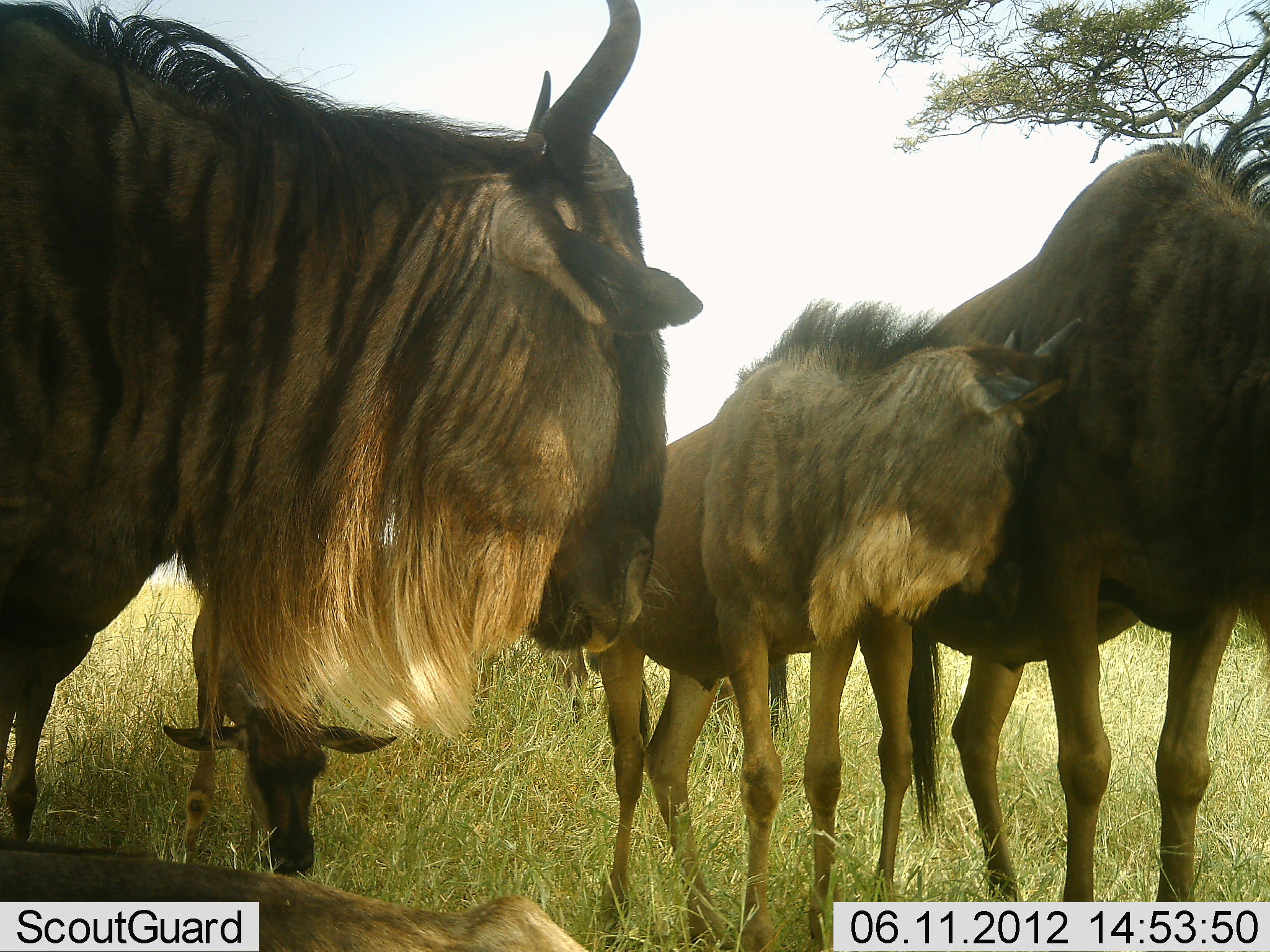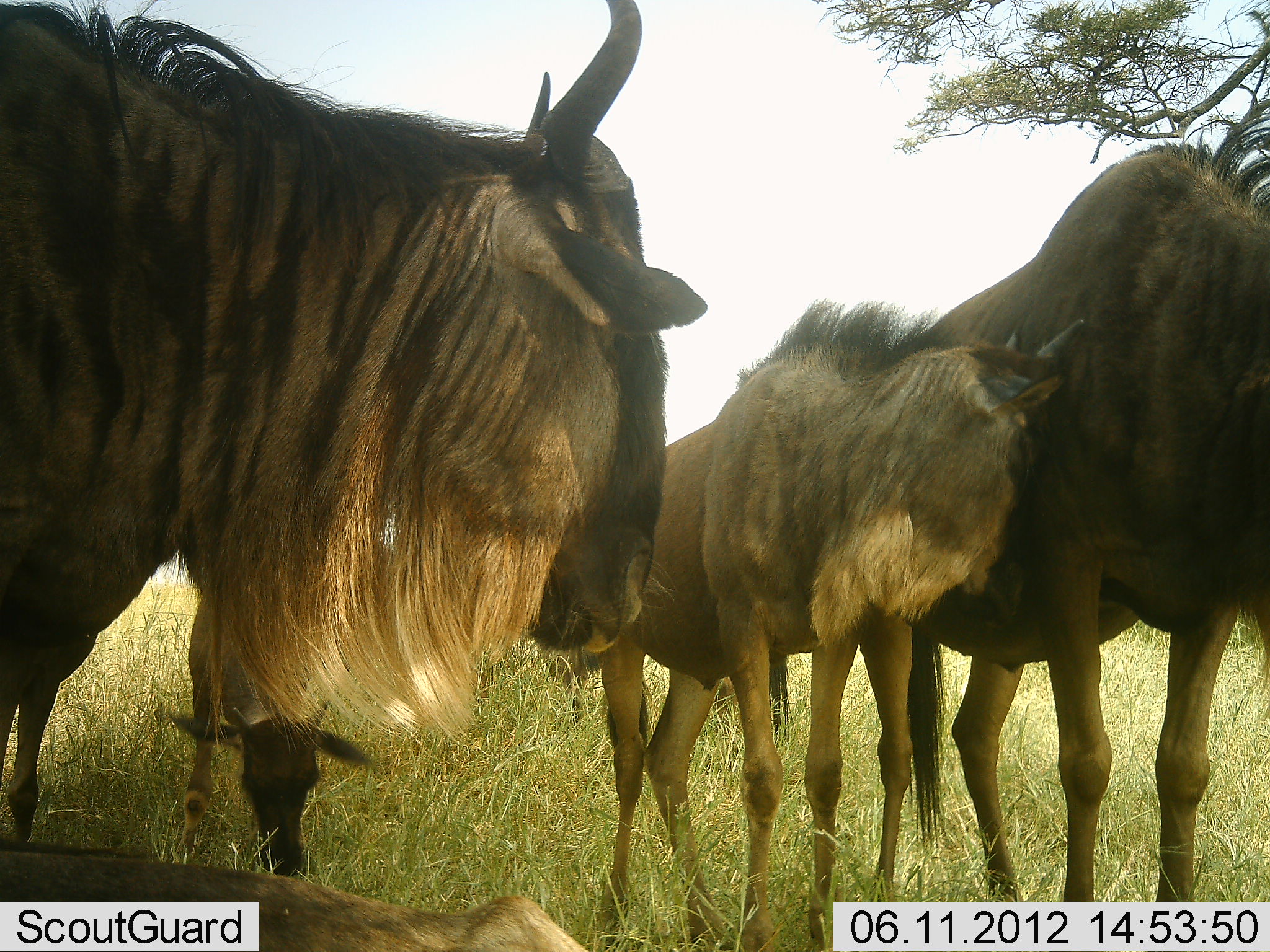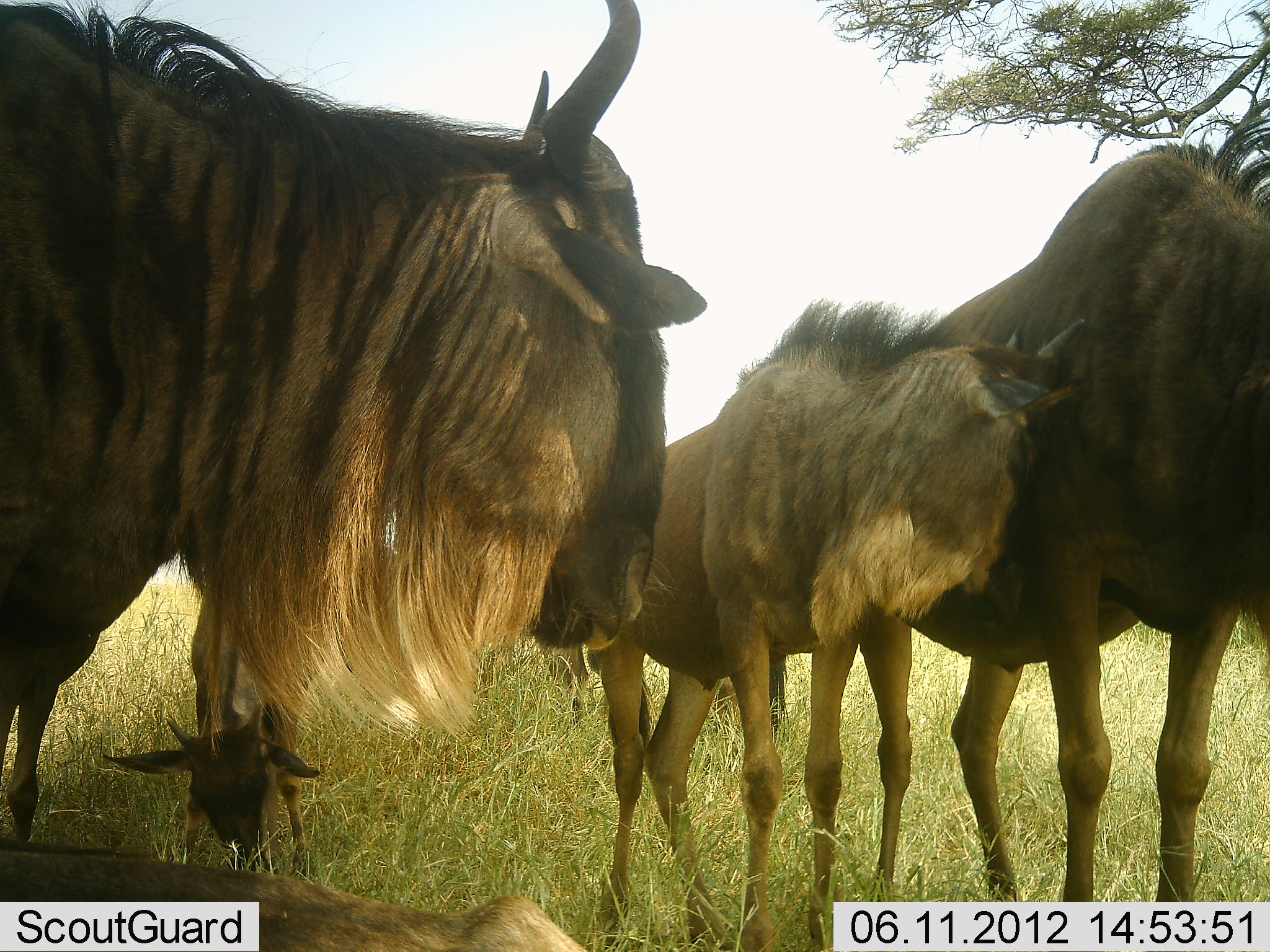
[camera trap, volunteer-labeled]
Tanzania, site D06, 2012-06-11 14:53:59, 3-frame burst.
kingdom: Animalia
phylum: Chordata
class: Mammalia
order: Artiodactyla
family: Bovidae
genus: Connochaetes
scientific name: Connochaetes taurinus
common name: blue wildebeest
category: wildebeest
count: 4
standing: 80%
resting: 0%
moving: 0%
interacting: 40%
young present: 100%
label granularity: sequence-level